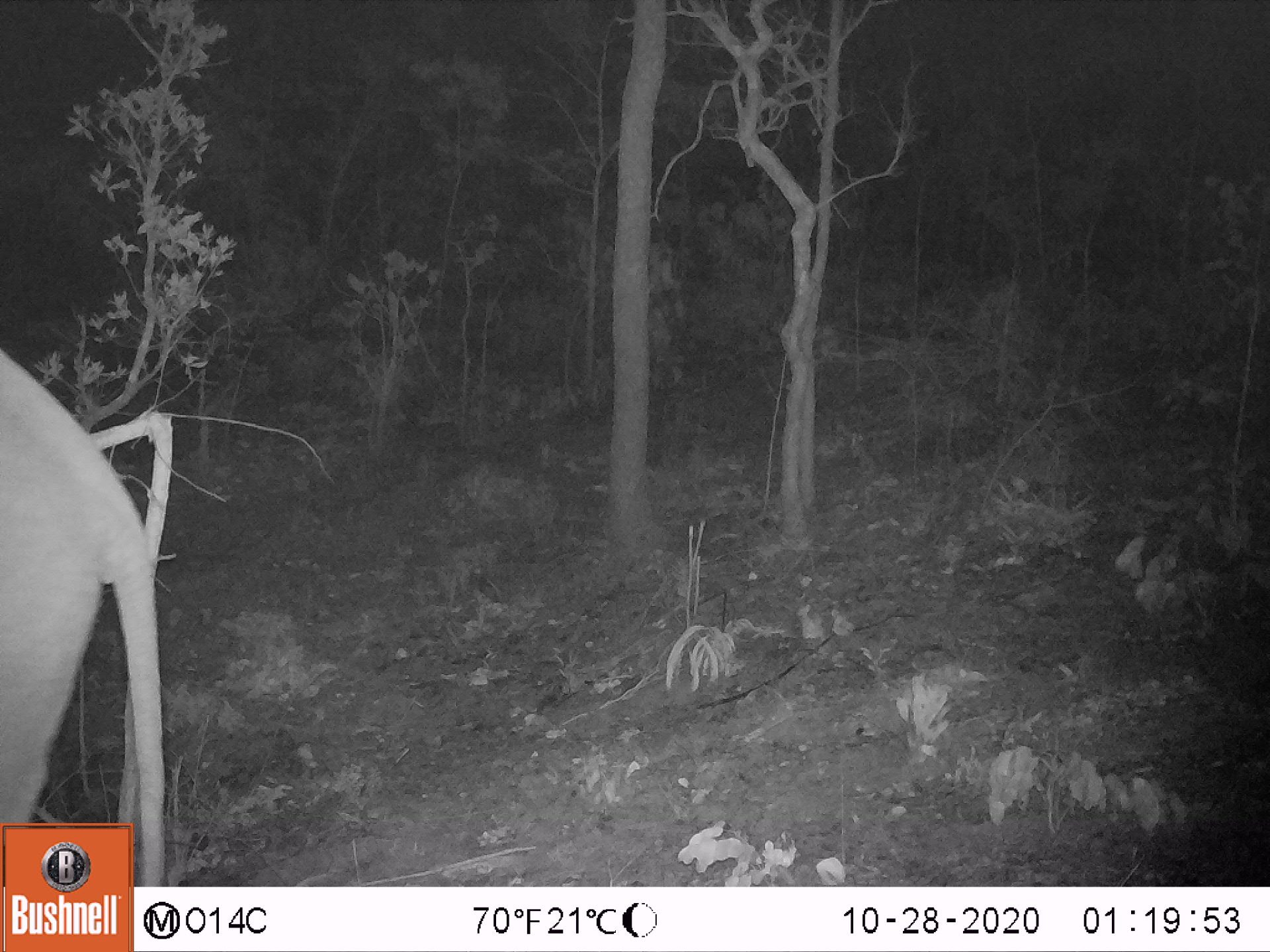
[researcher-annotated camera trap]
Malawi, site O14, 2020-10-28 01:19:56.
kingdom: Animalia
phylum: Chordata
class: Mammalia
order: Proboscidea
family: Elephantidae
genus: Loxodonta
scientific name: Loxodonta africana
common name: african savanna elephant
African savanna elephant (Loxodonta africana), count 1.